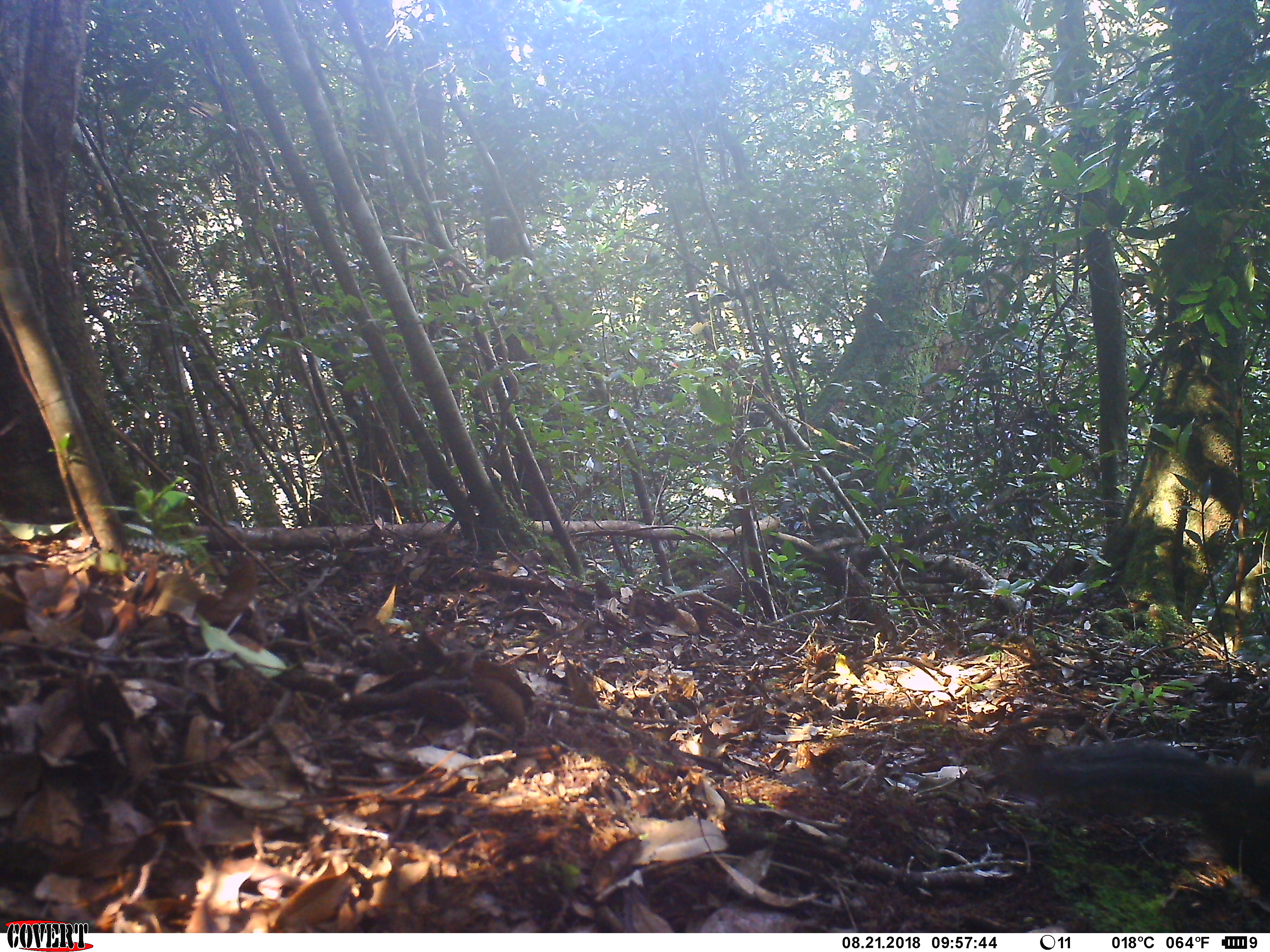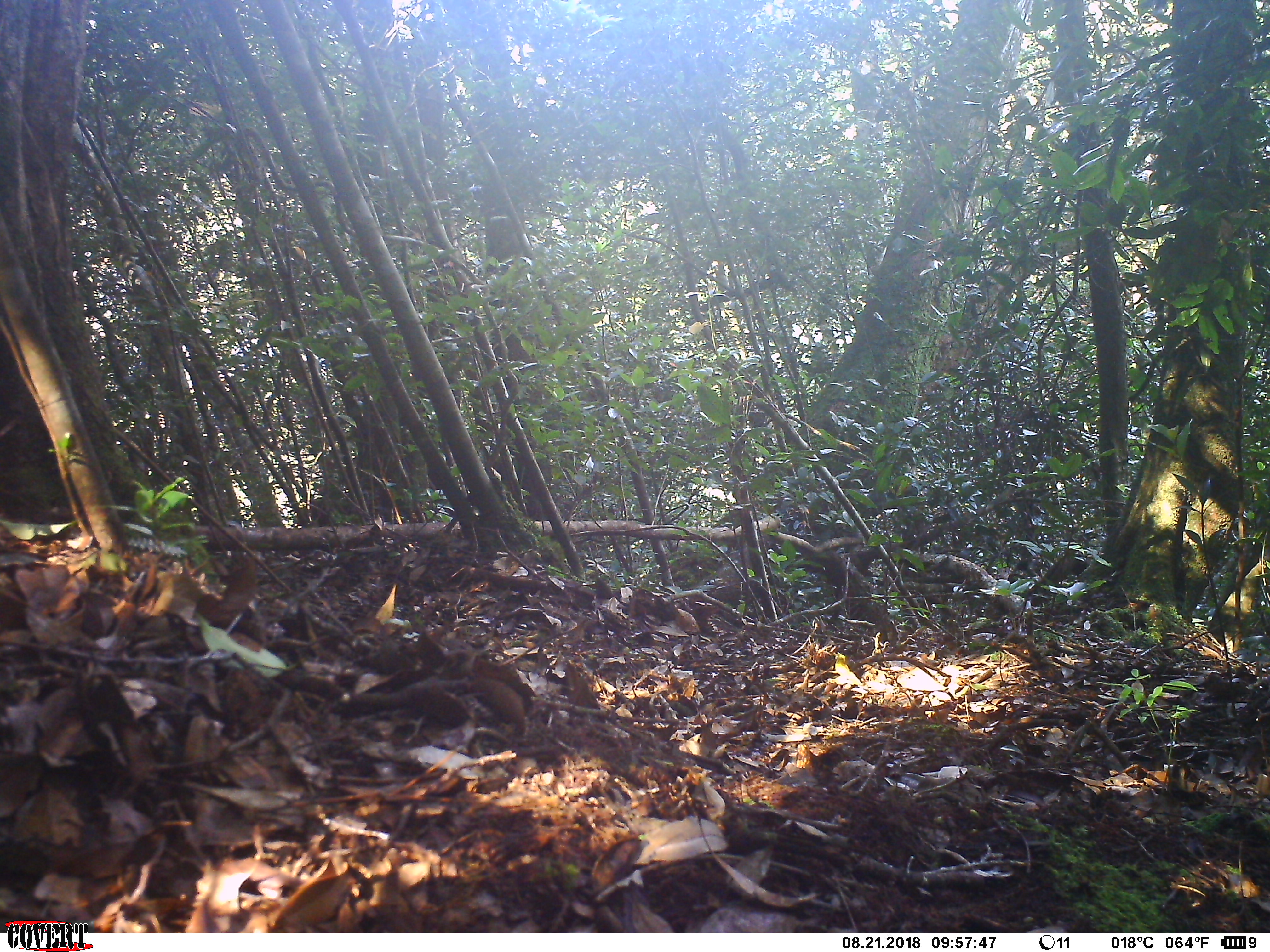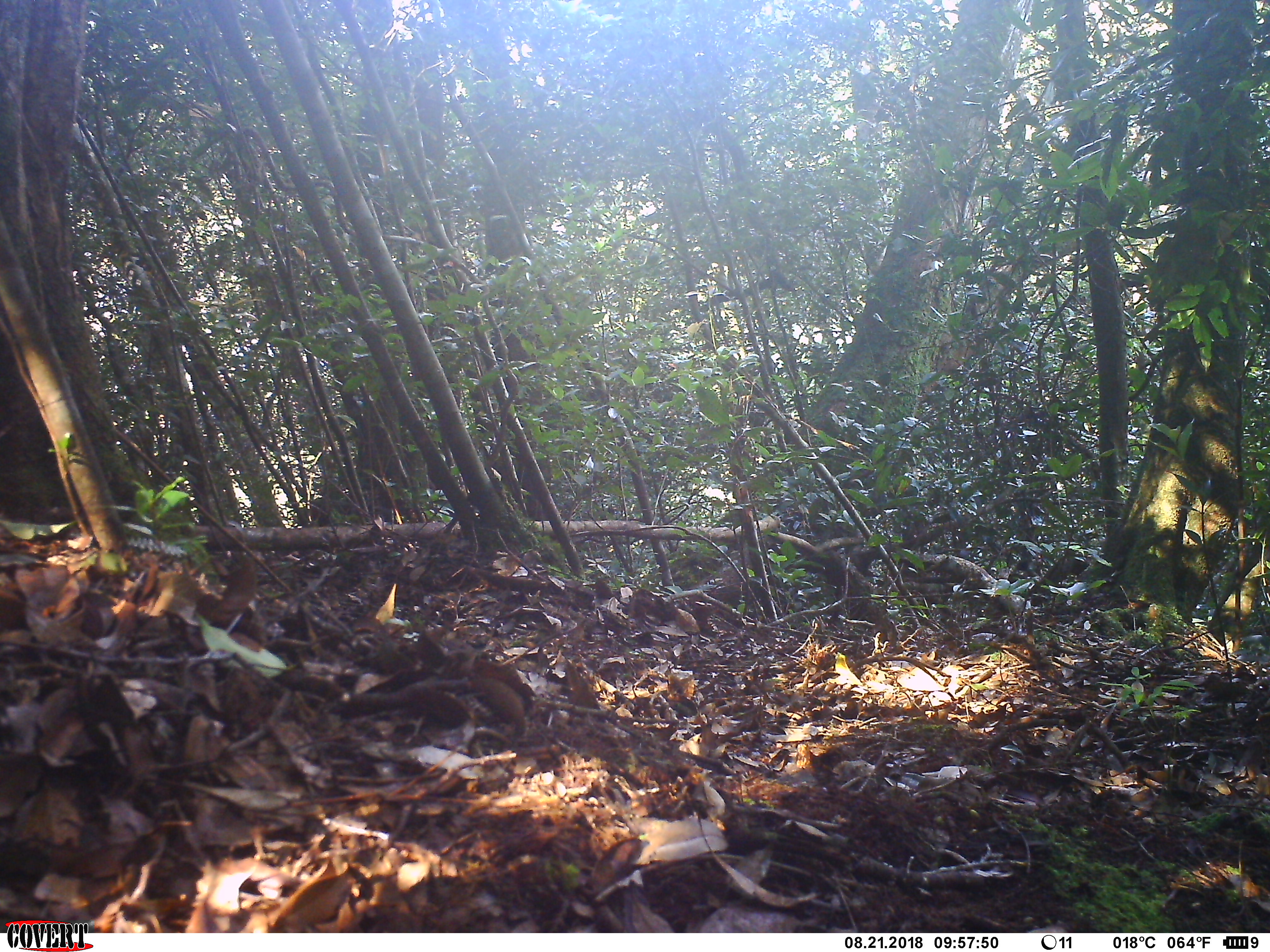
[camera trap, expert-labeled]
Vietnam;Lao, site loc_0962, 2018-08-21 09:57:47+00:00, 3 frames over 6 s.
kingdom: Animalia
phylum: Chordata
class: Mammalia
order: Rodentia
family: Sciuridae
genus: Dremomys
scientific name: Dremomys rufigenis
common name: red-cheeked squirrel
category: red cheeked squirrel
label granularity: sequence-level